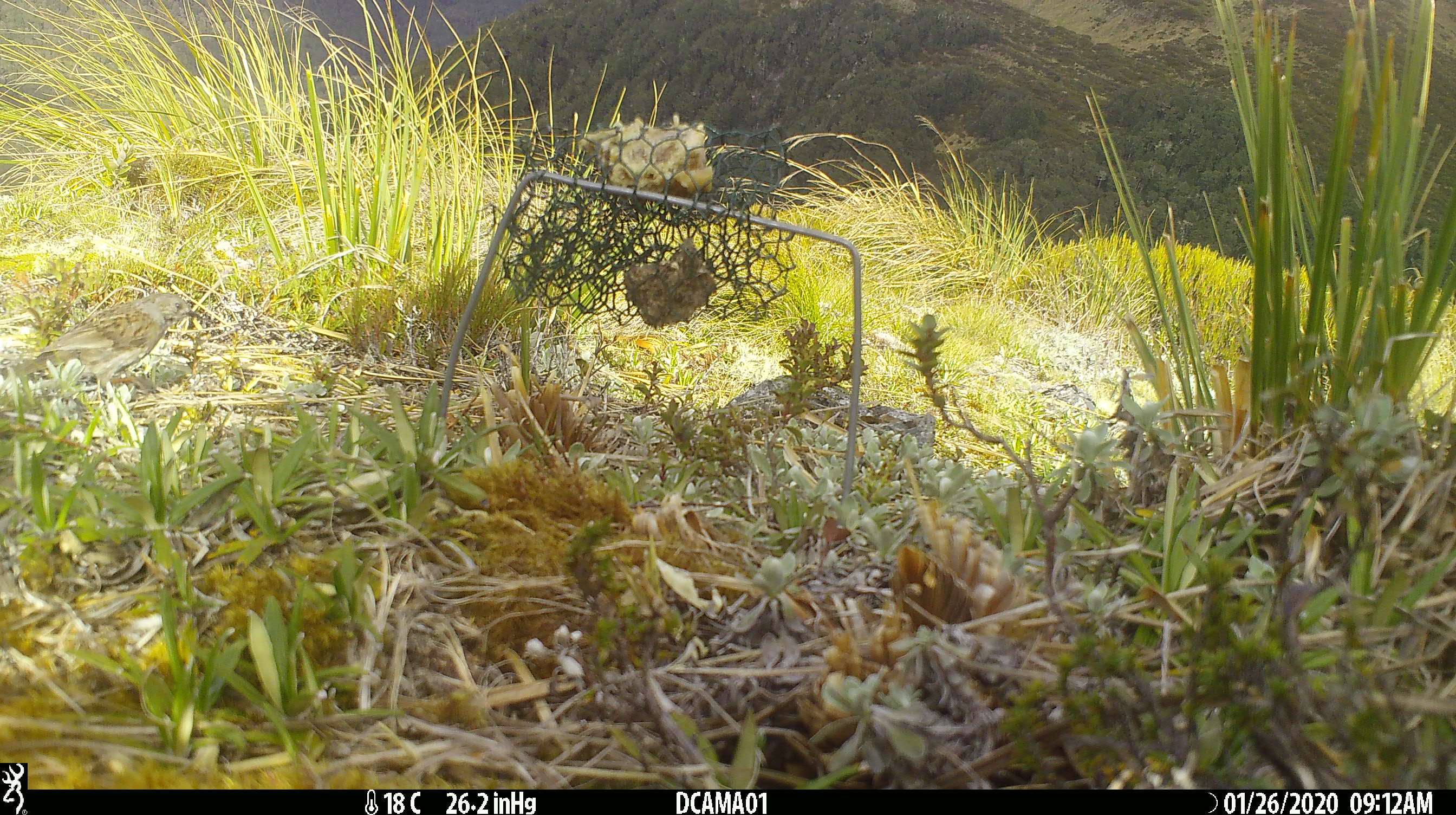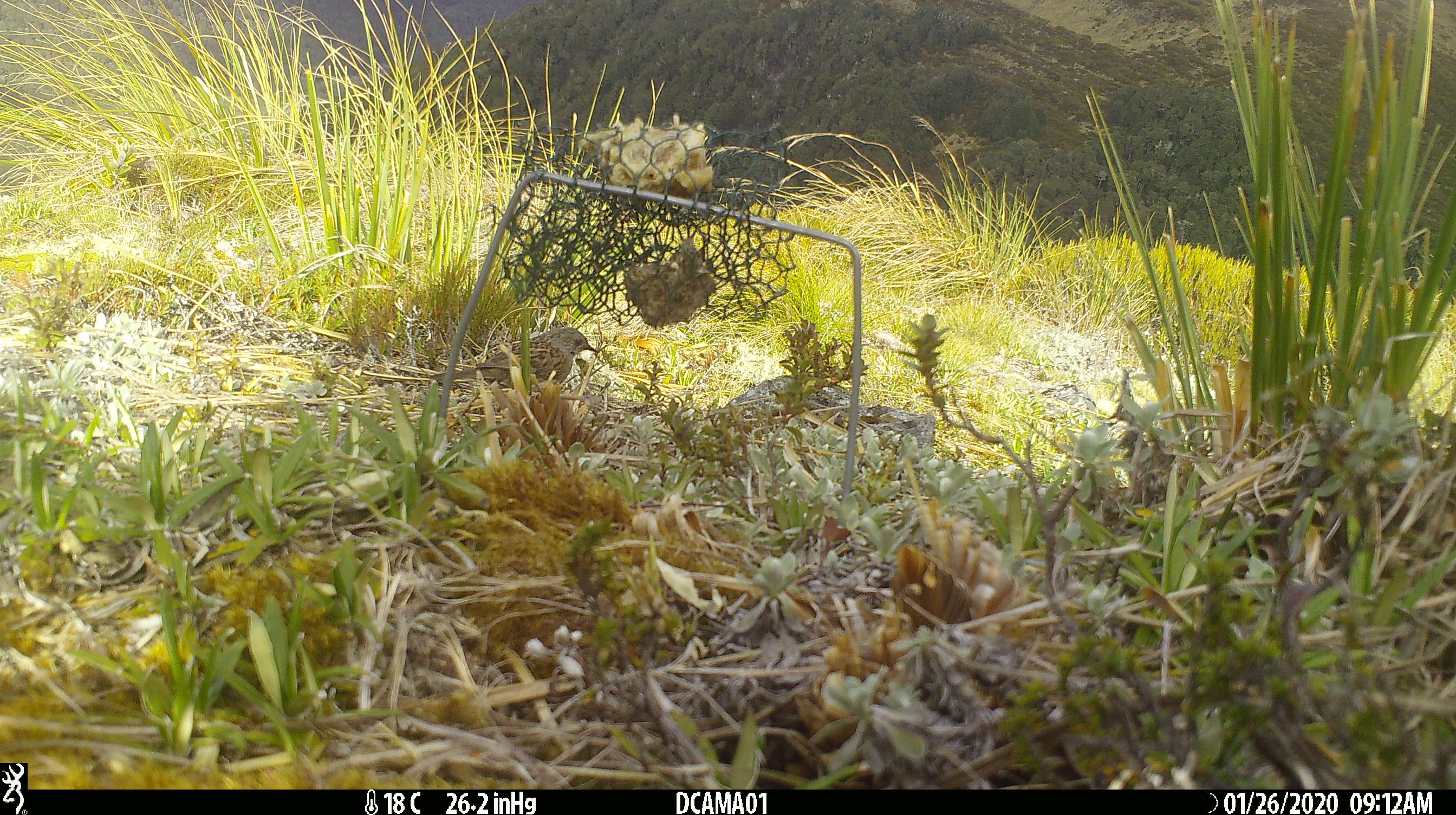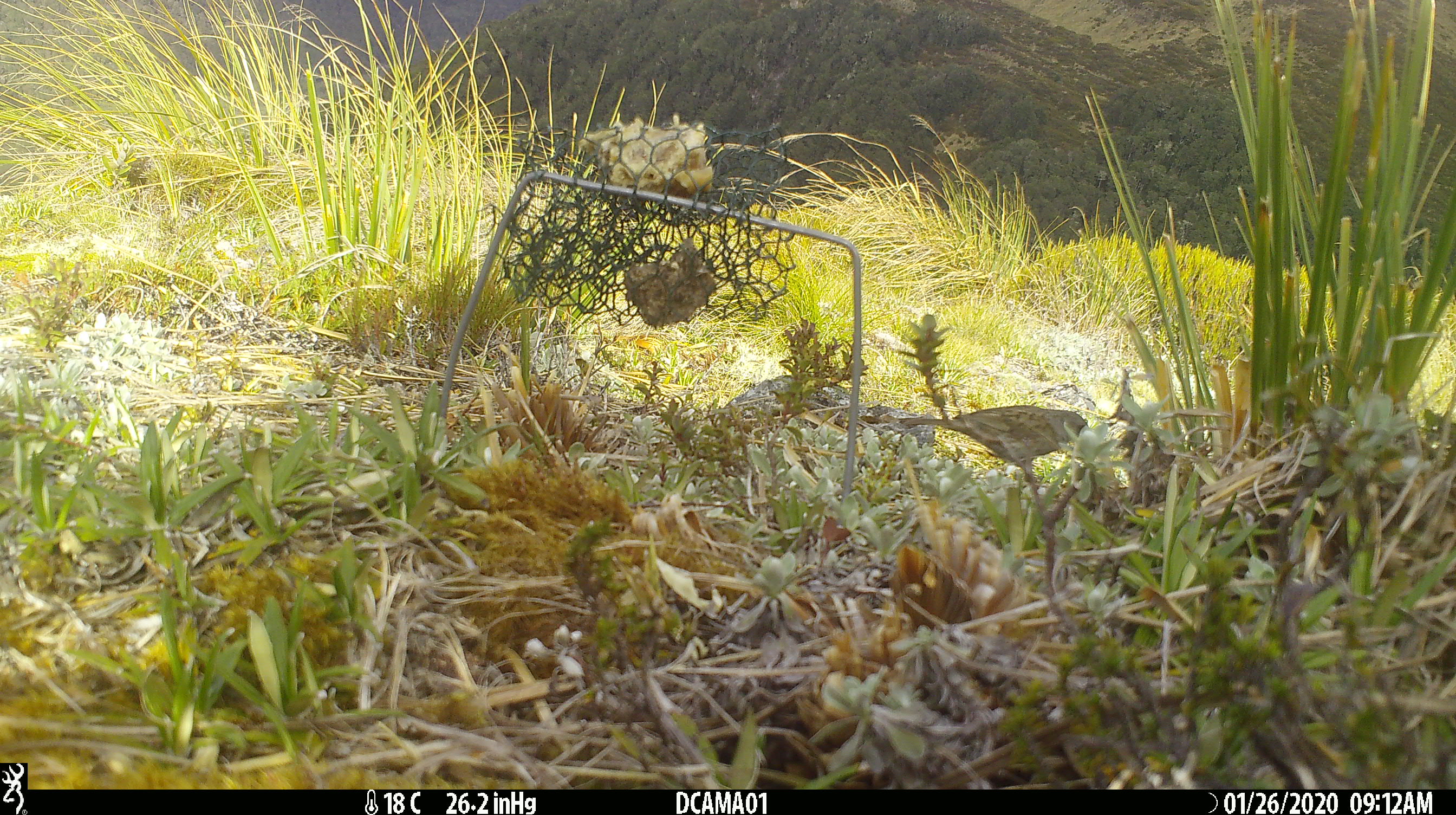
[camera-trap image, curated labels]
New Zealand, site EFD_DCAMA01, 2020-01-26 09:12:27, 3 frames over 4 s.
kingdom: Animalia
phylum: Chordata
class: Aves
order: Passeriformes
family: Prunellidae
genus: Prunella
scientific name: Prunella modularis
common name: dunnock